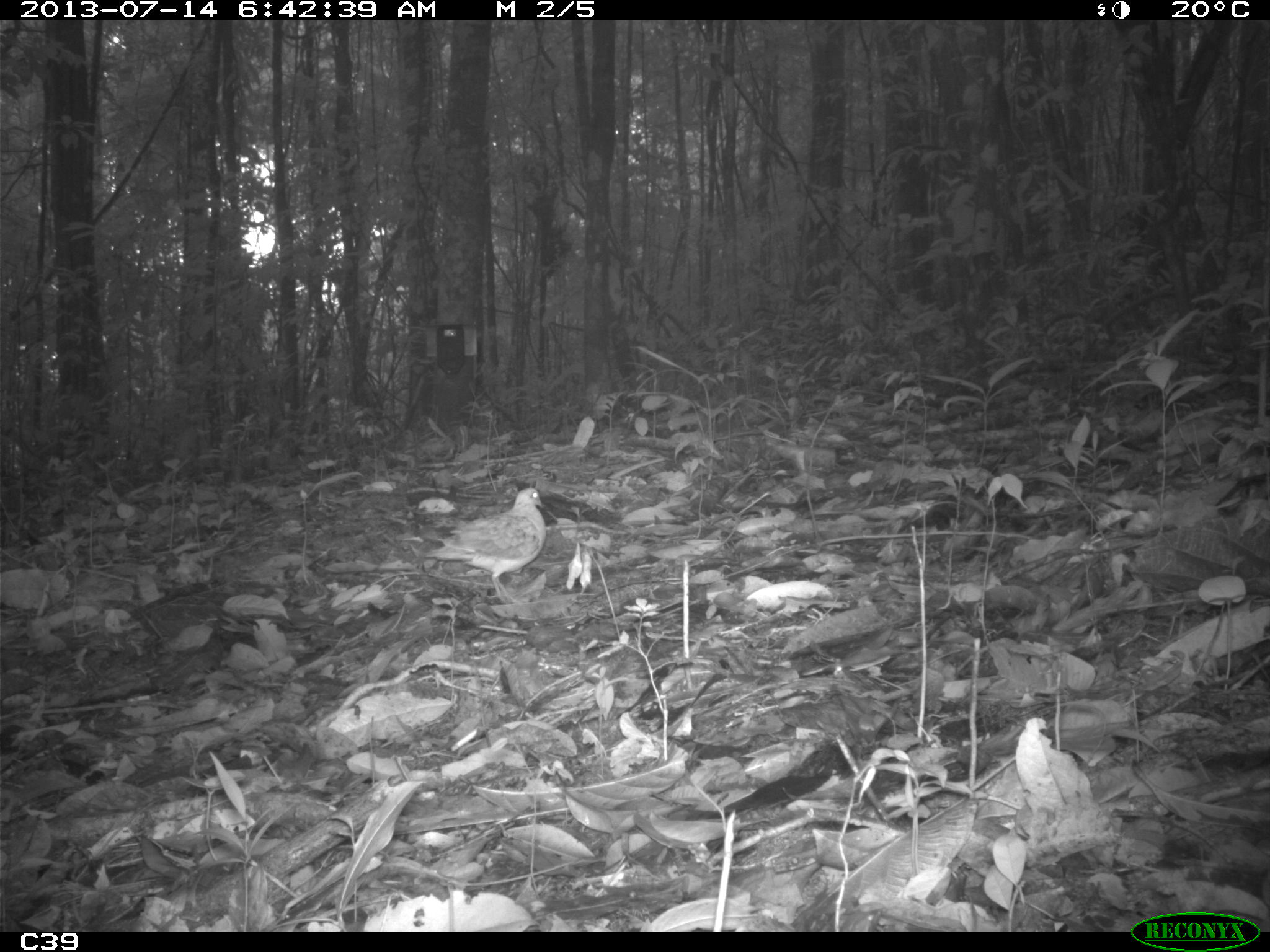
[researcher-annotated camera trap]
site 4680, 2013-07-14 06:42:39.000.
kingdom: Animalia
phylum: Chordata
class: Aves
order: Columbiformes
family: Columbidae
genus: Geotrygon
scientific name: Geotrygon montana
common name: ruddy quail-dove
Geotrygon montana (ruddy quail-dove), count 1, age adult.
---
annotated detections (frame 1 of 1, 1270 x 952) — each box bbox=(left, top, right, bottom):
geotrygon montana: bbox=(423, 488, 547, 605)